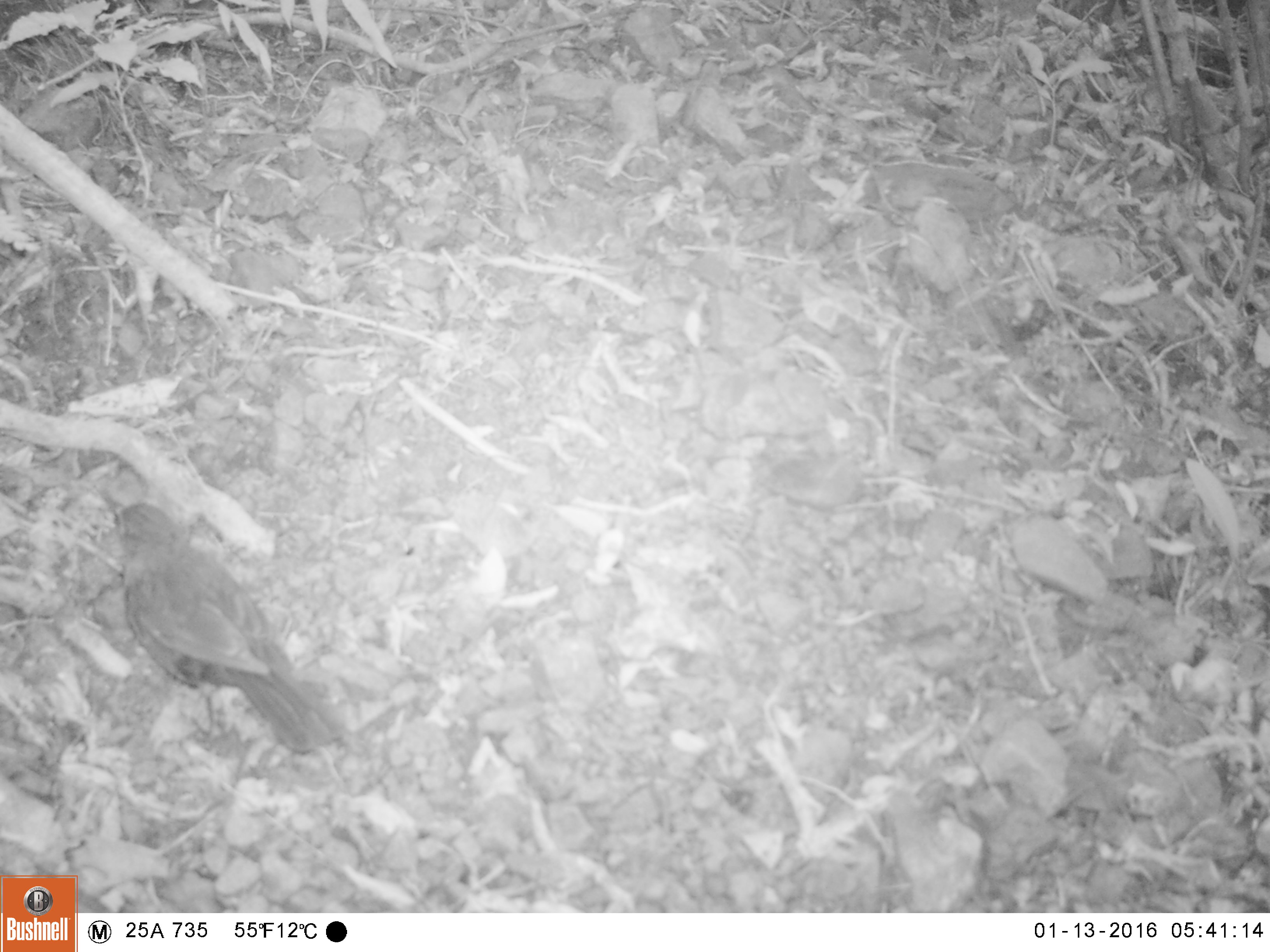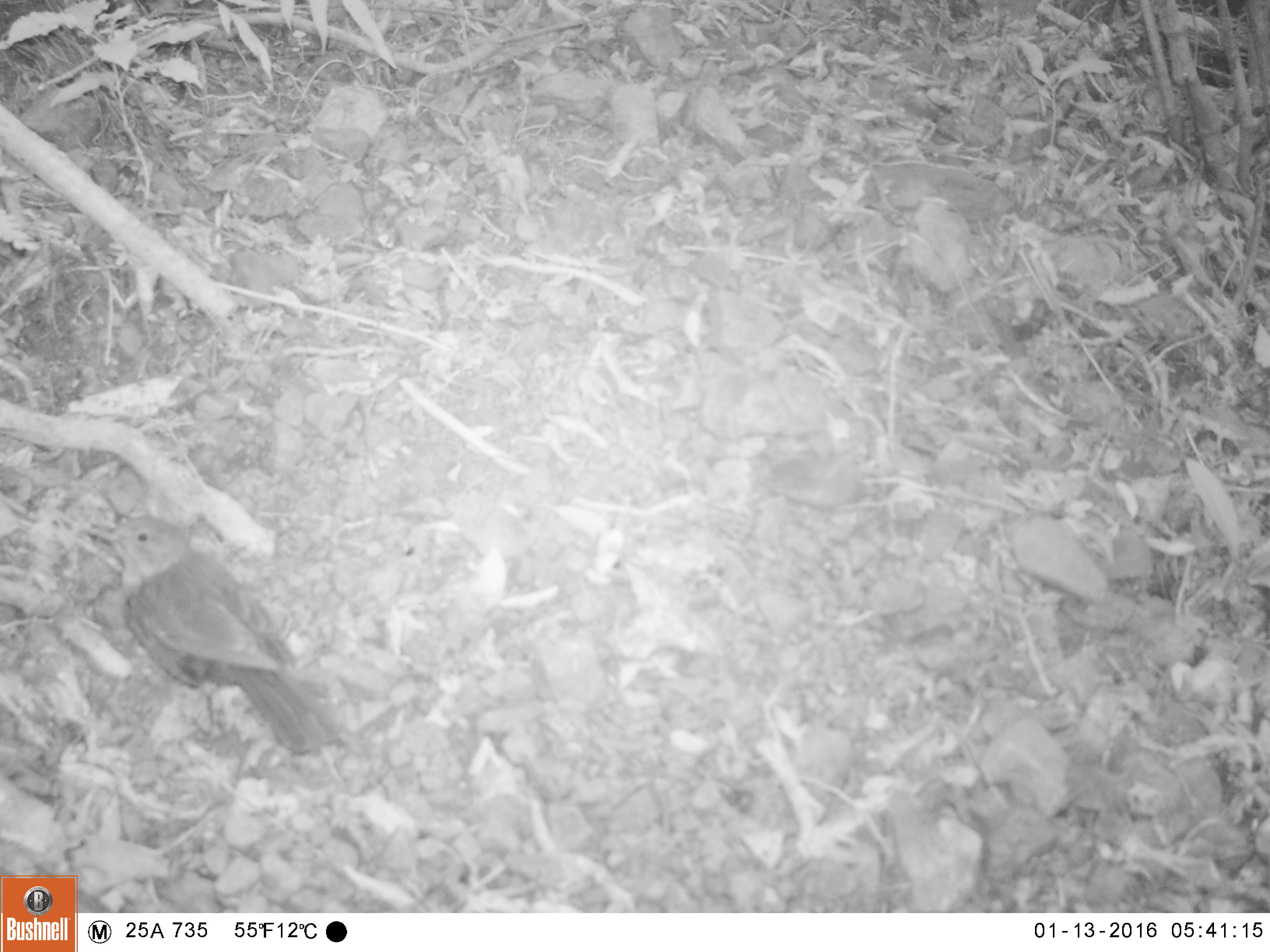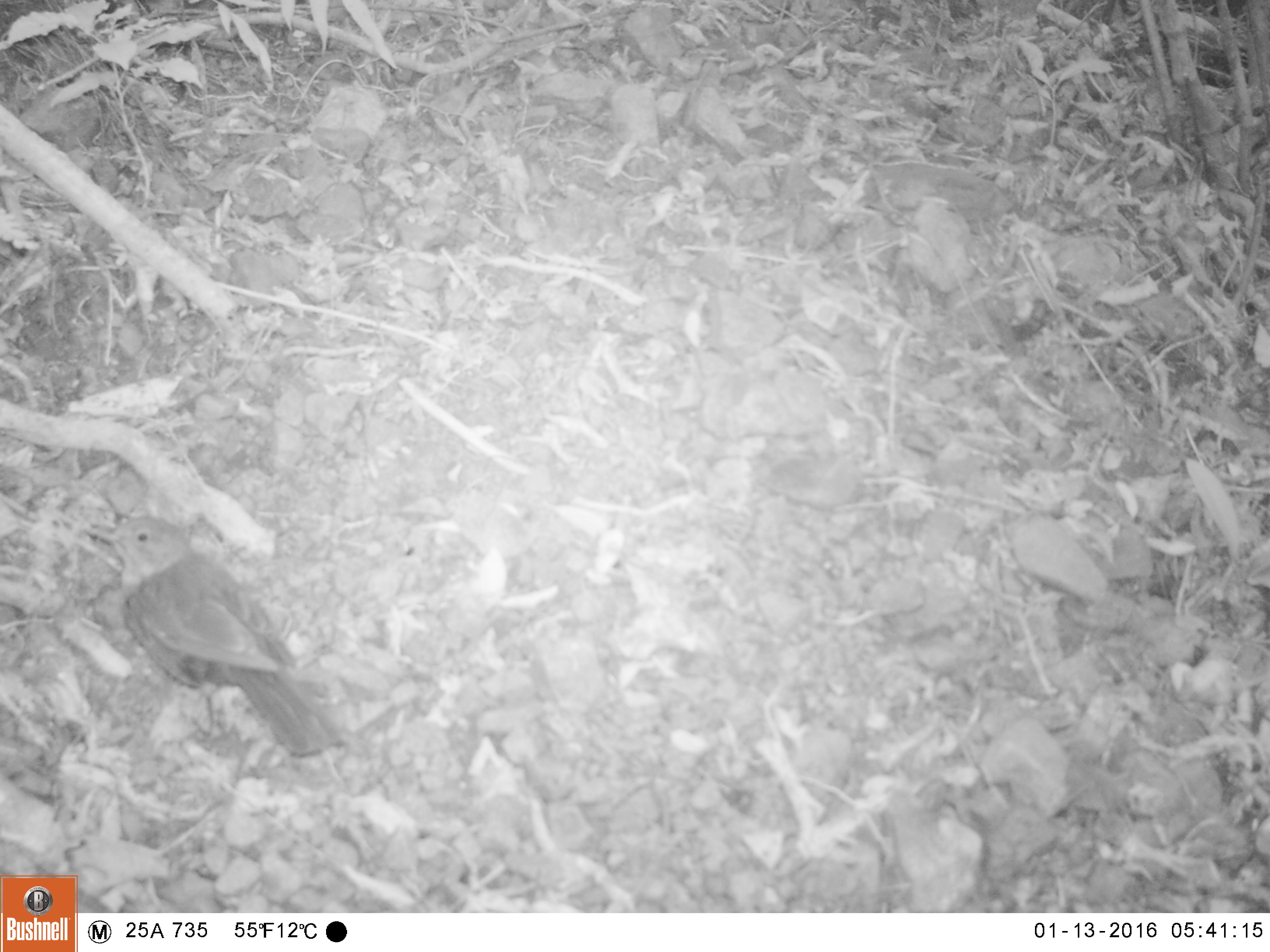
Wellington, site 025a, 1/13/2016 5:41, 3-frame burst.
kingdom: Animalia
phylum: Chordata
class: Aves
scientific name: Aves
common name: bird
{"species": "bird (Aves)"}